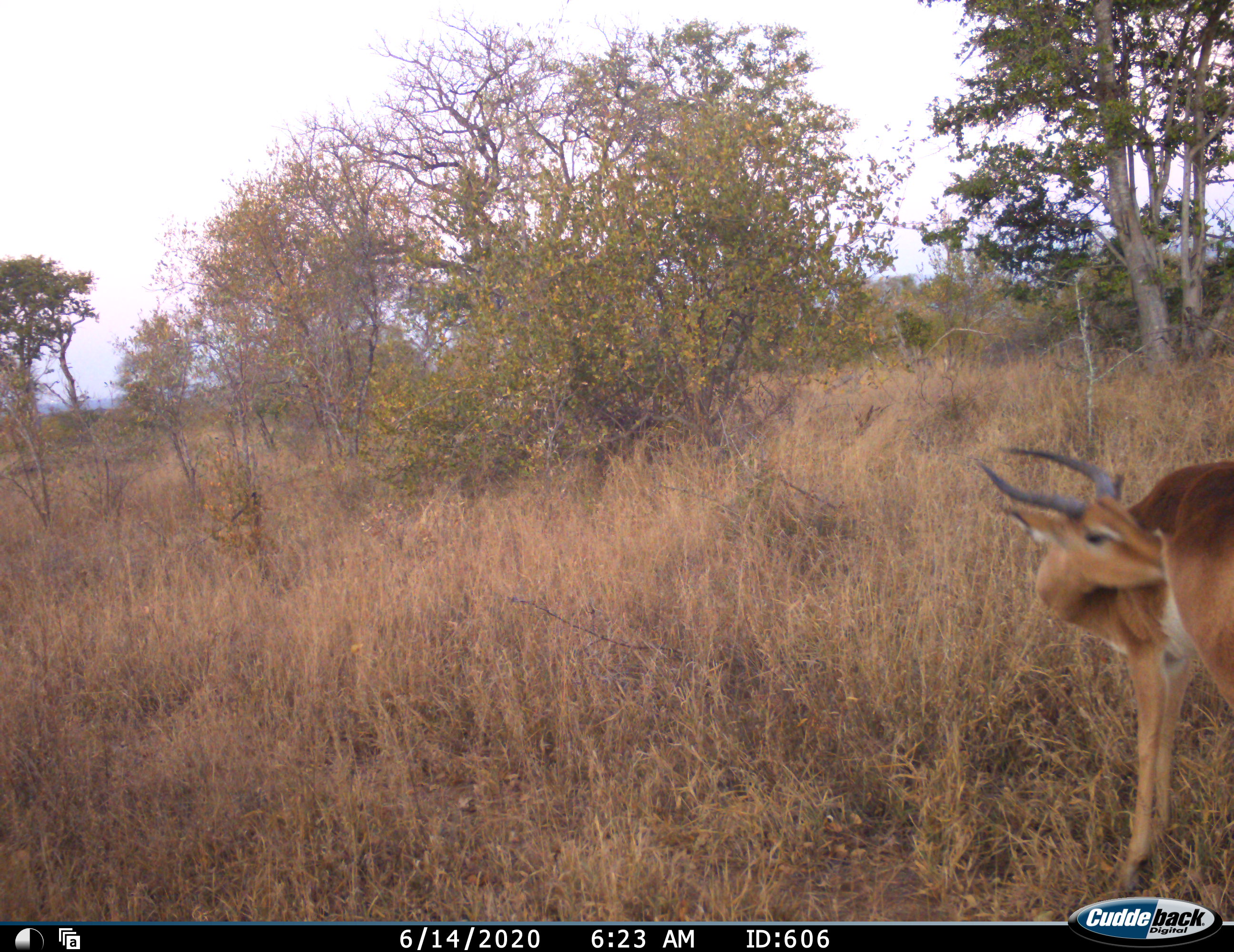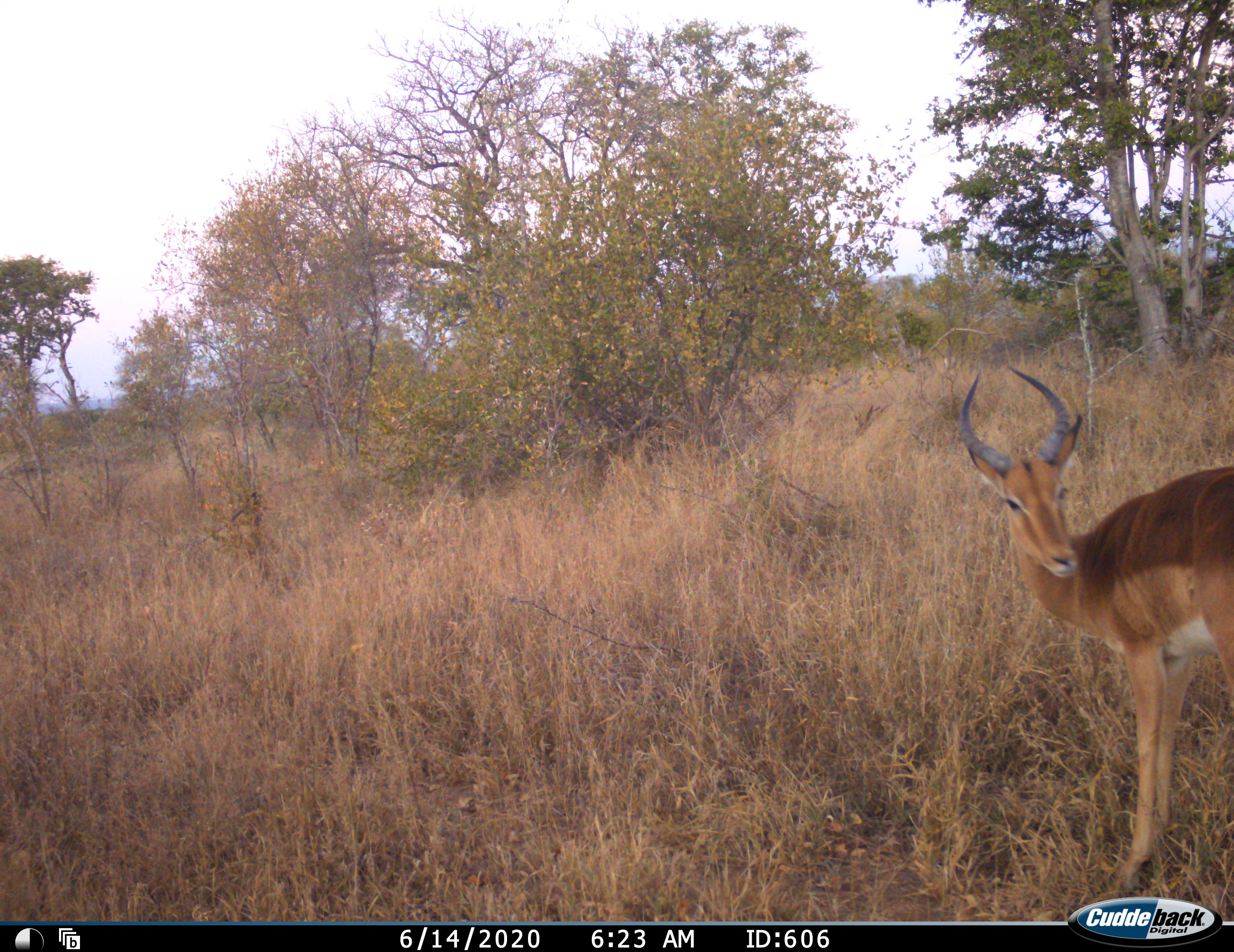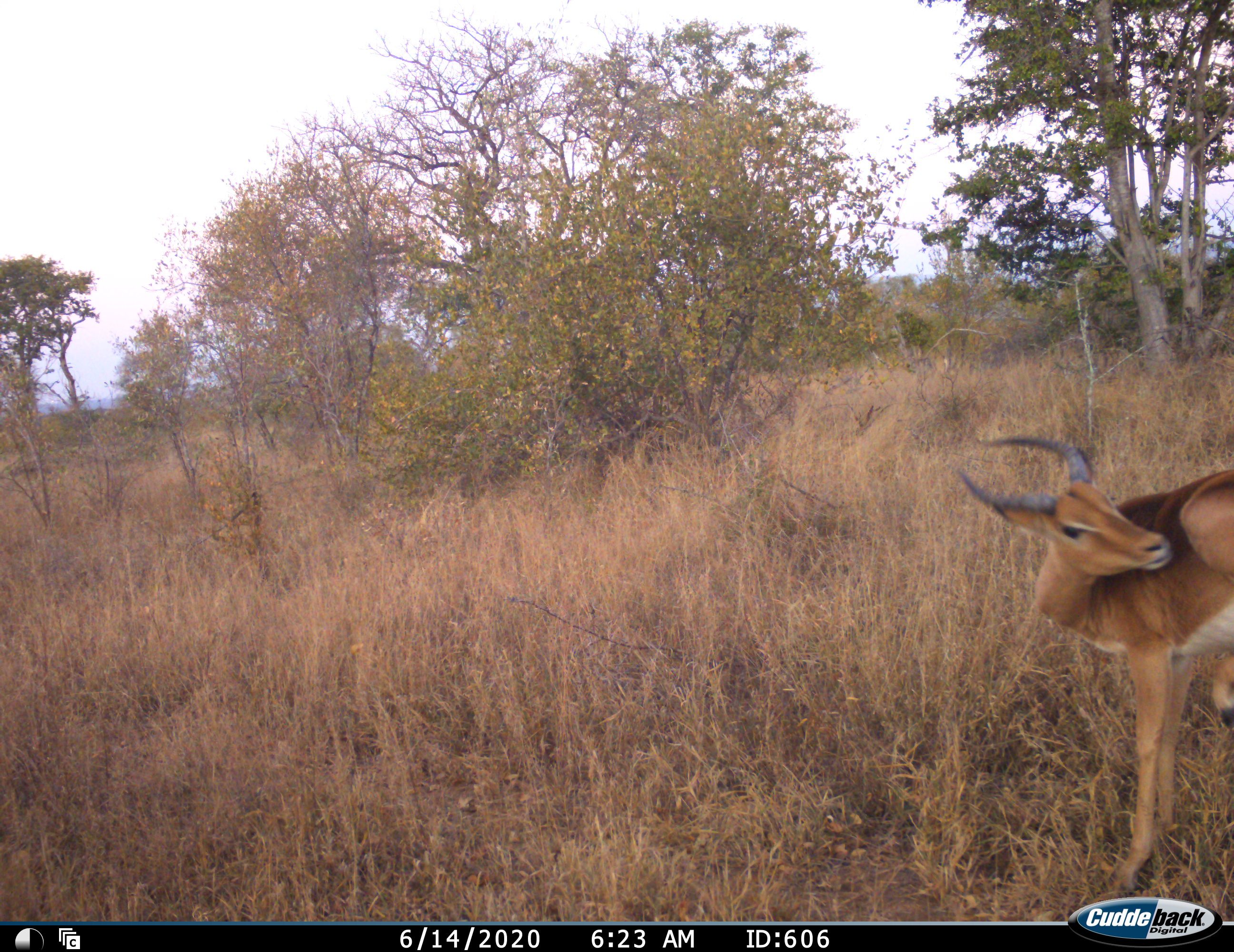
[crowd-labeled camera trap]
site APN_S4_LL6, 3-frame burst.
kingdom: Animalia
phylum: Chordata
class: Mammalia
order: Artiodactyla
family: Bovidae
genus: Aepyceros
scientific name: Aepyceros melampus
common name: impala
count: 1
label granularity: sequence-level